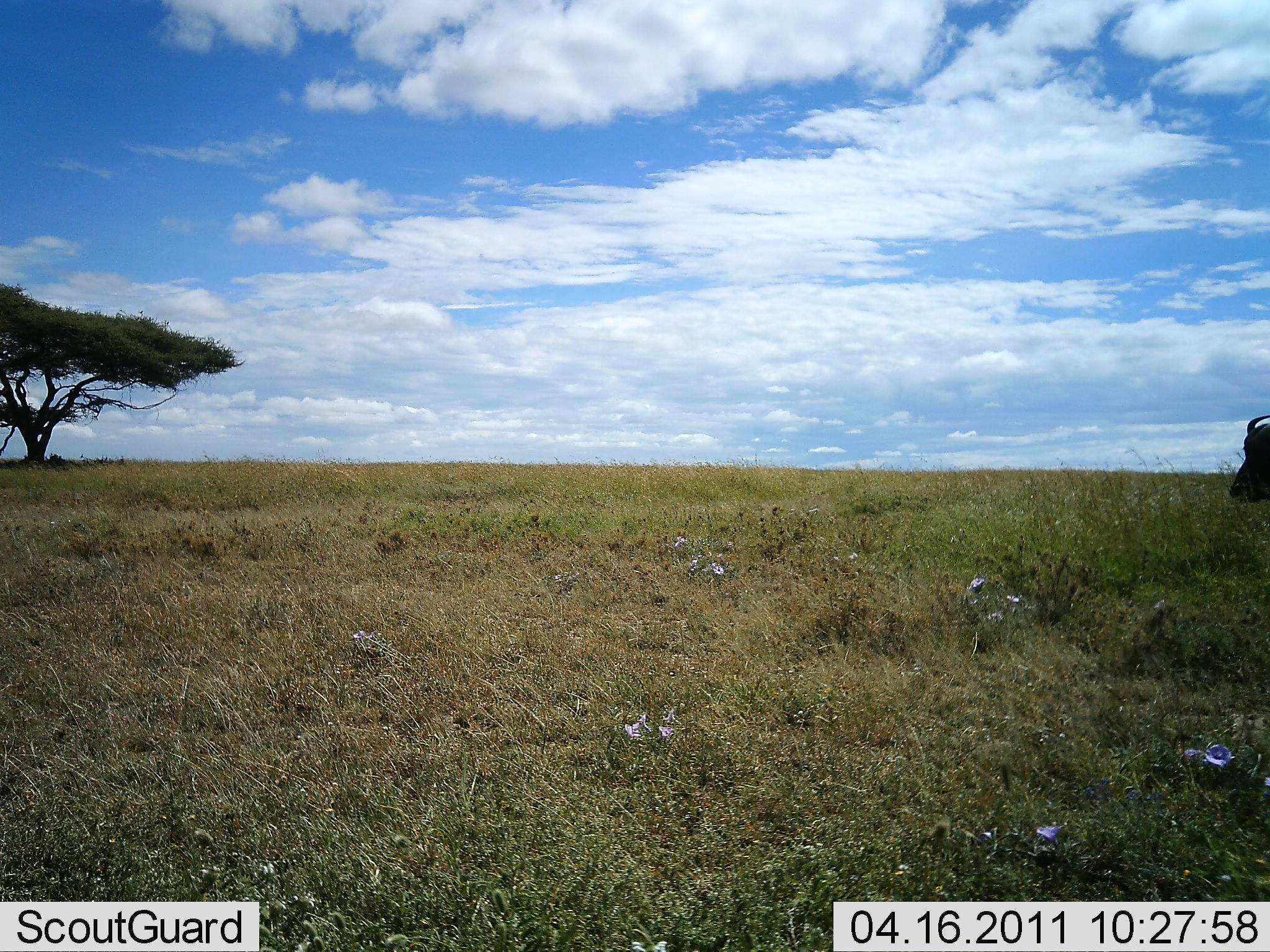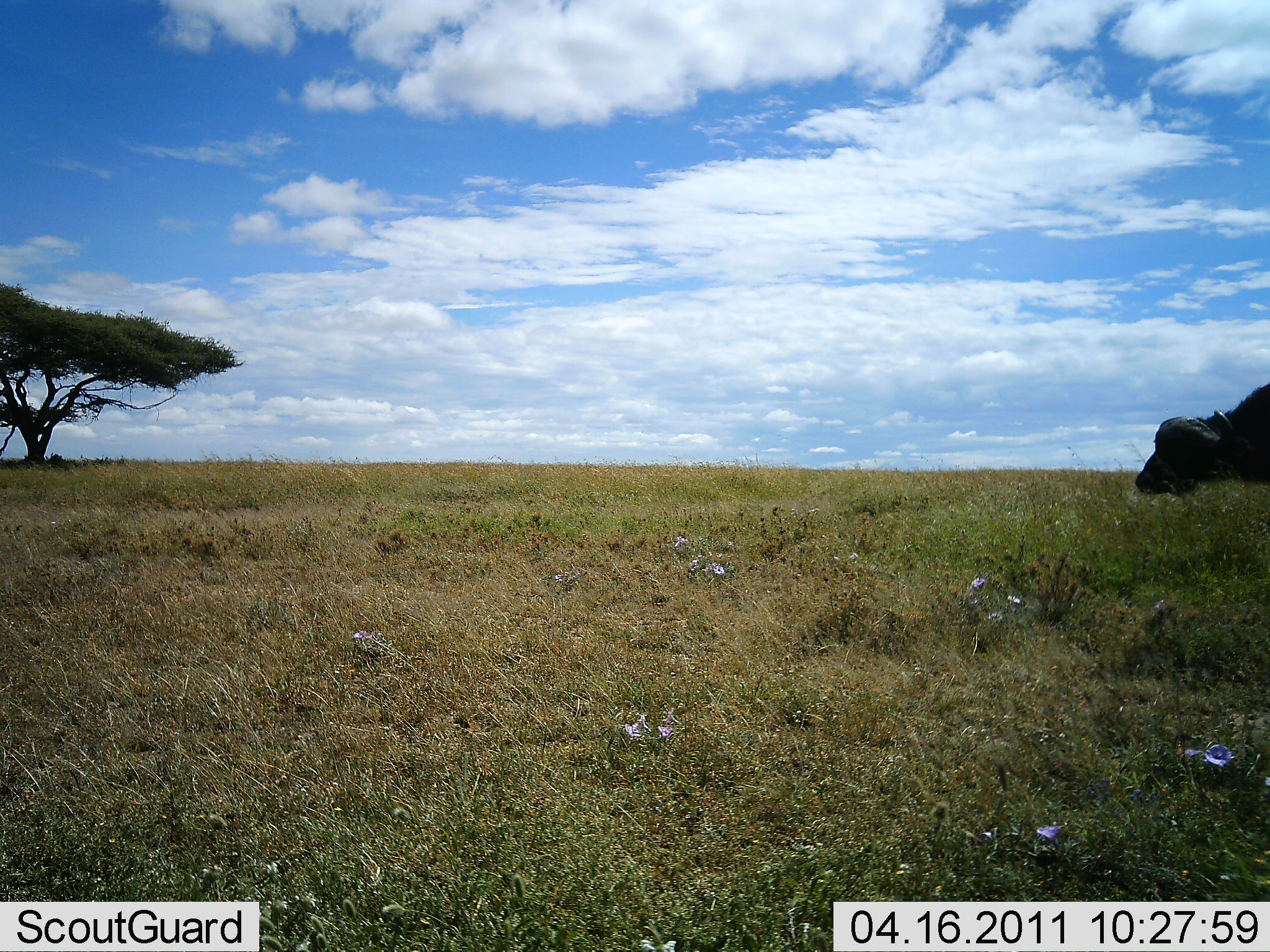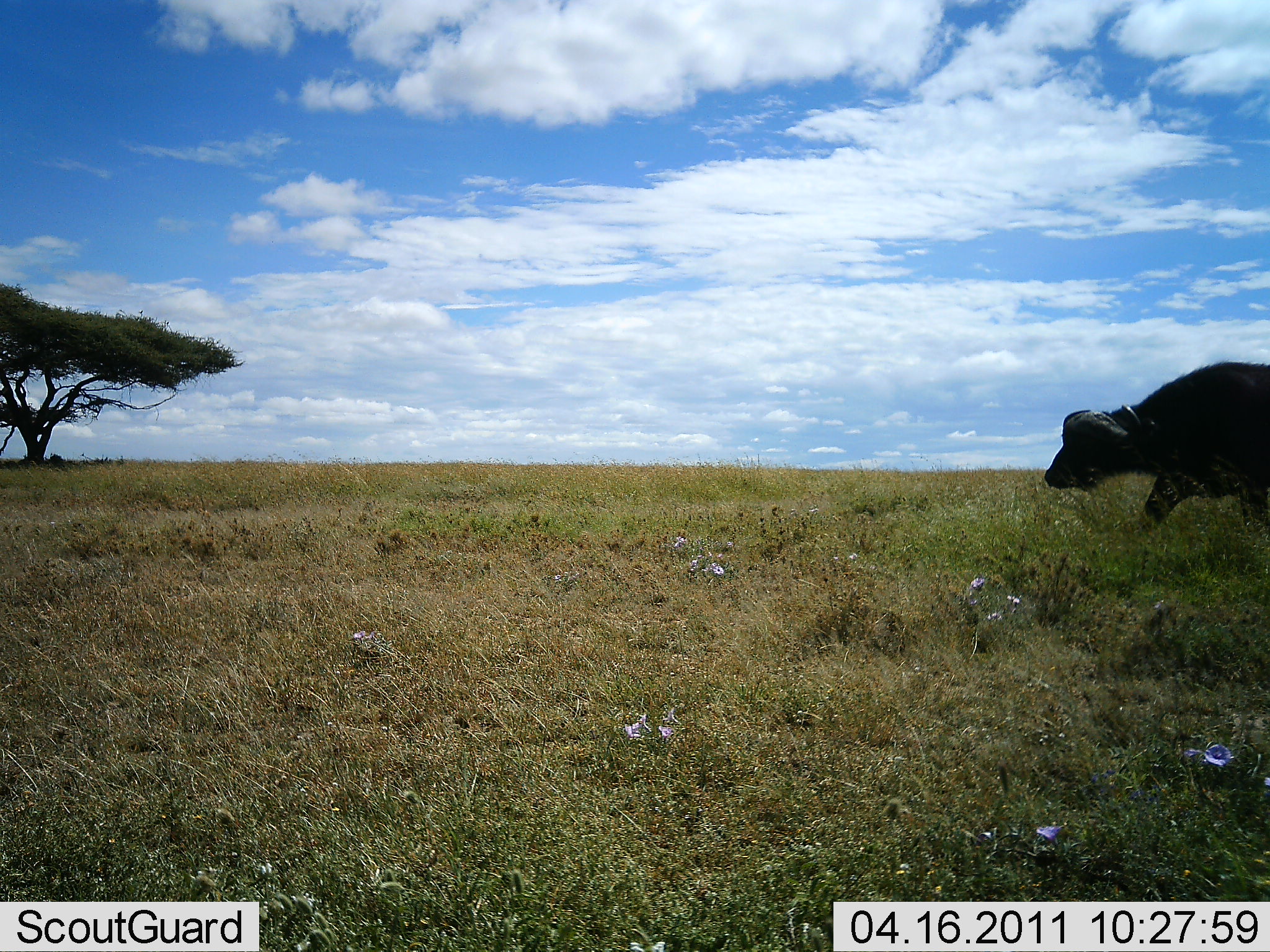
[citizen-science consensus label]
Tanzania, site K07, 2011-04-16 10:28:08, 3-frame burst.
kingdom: Animalia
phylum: Chordata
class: Mammalia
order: Artiodactyla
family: Bovidae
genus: Syncerus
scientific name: Syncerus caffer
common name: cape buffalo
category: buffalo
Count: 1.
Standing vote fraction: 8%.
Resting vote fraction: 0%.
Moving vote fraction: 100%.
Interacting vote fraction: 0%.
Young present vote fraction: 0%.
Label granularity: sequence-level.